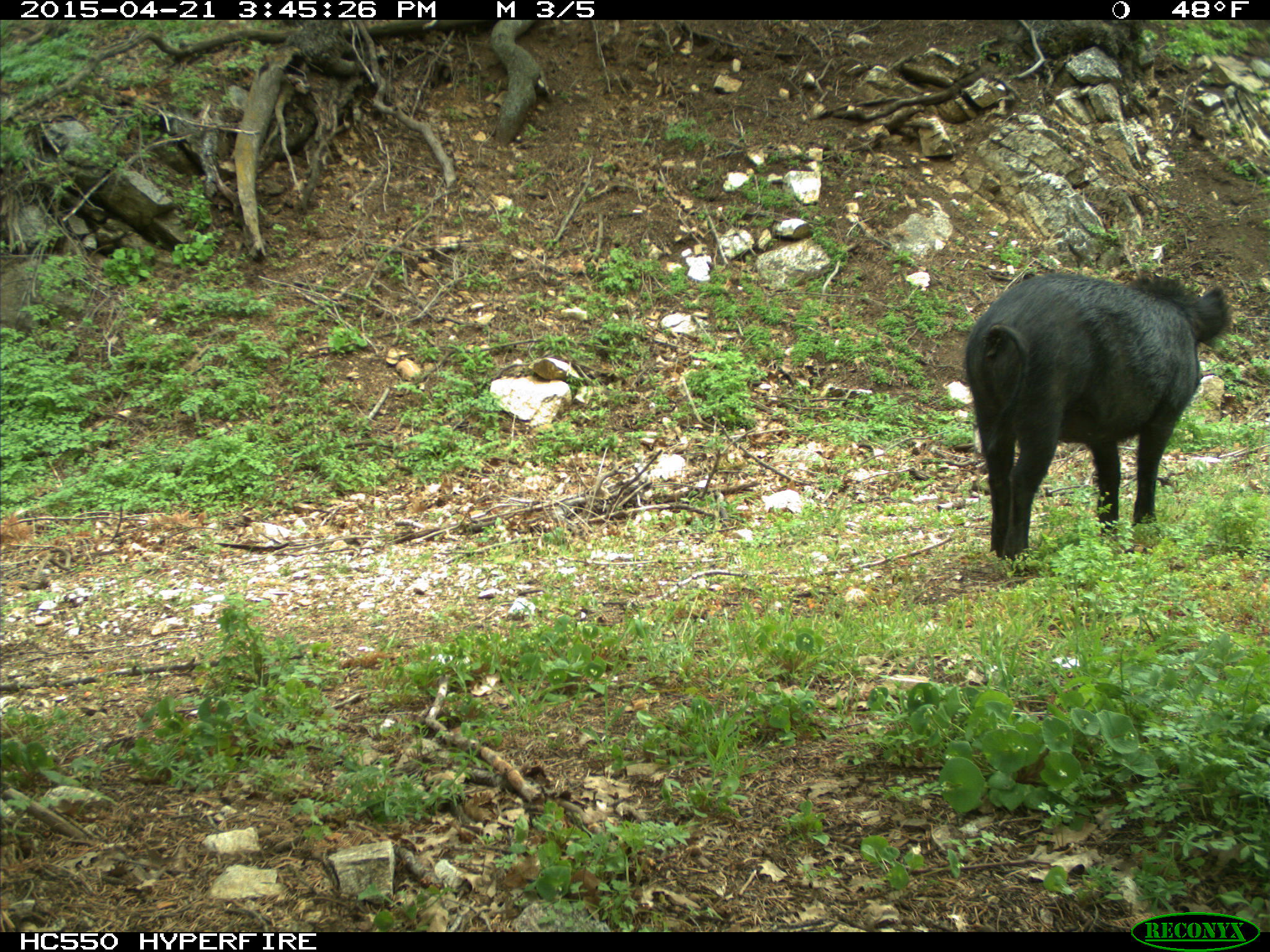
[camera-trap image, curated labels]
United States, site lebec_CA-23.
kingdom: Animalia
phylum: Chordata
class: Mammalia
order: Artiodactyla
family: Suidae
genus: Sus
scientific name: Sus scrofa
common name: wild boar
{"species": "Sus scrofa (wild boar)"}